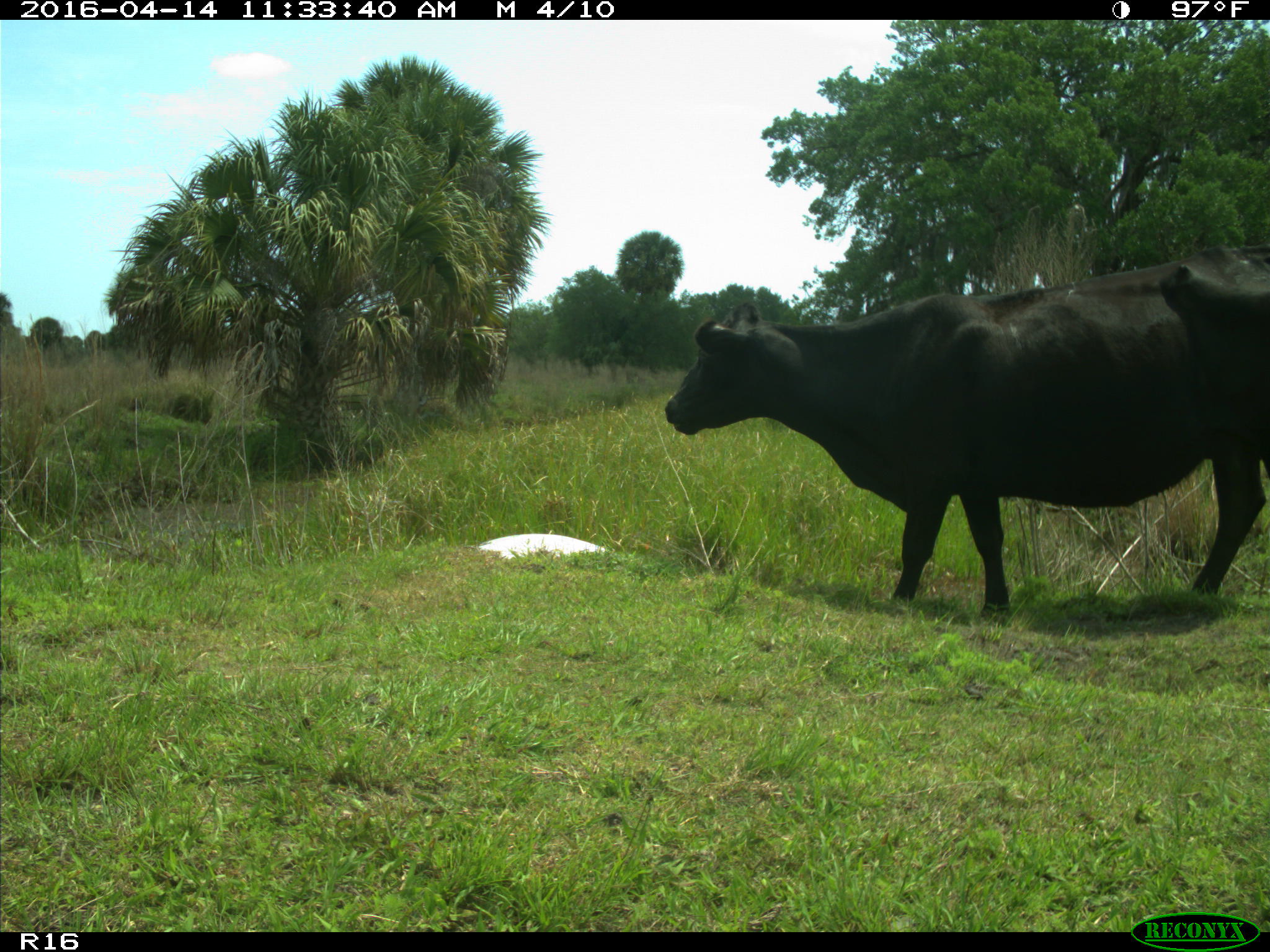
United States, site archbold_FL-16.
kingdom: Animalia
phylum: Chordata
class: Mammalia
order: Artiodactyla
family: Bovidae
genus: Bos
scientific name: Bos taurus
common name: domestic cow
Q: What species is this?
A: Bos taurus (domestic cow).